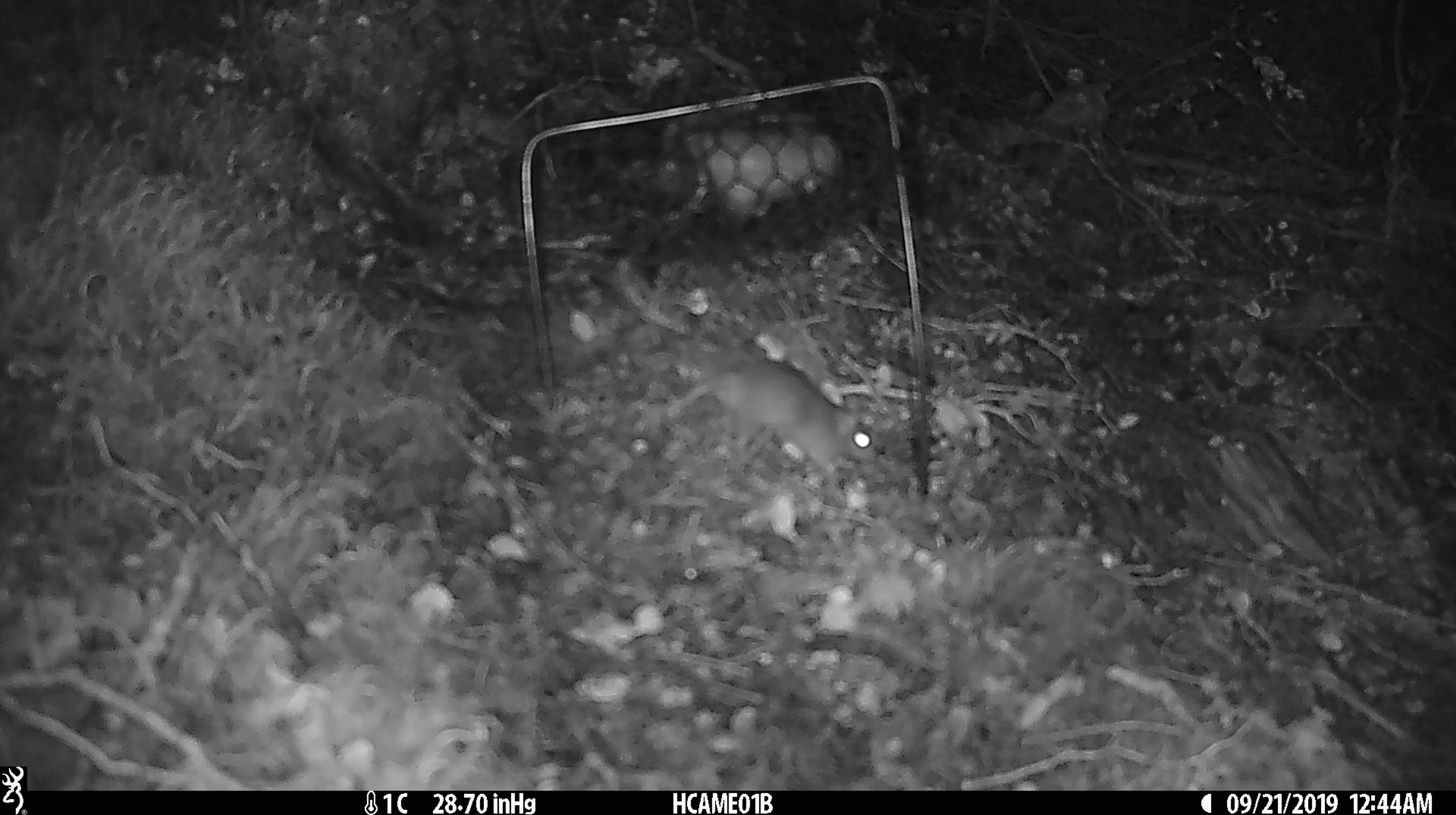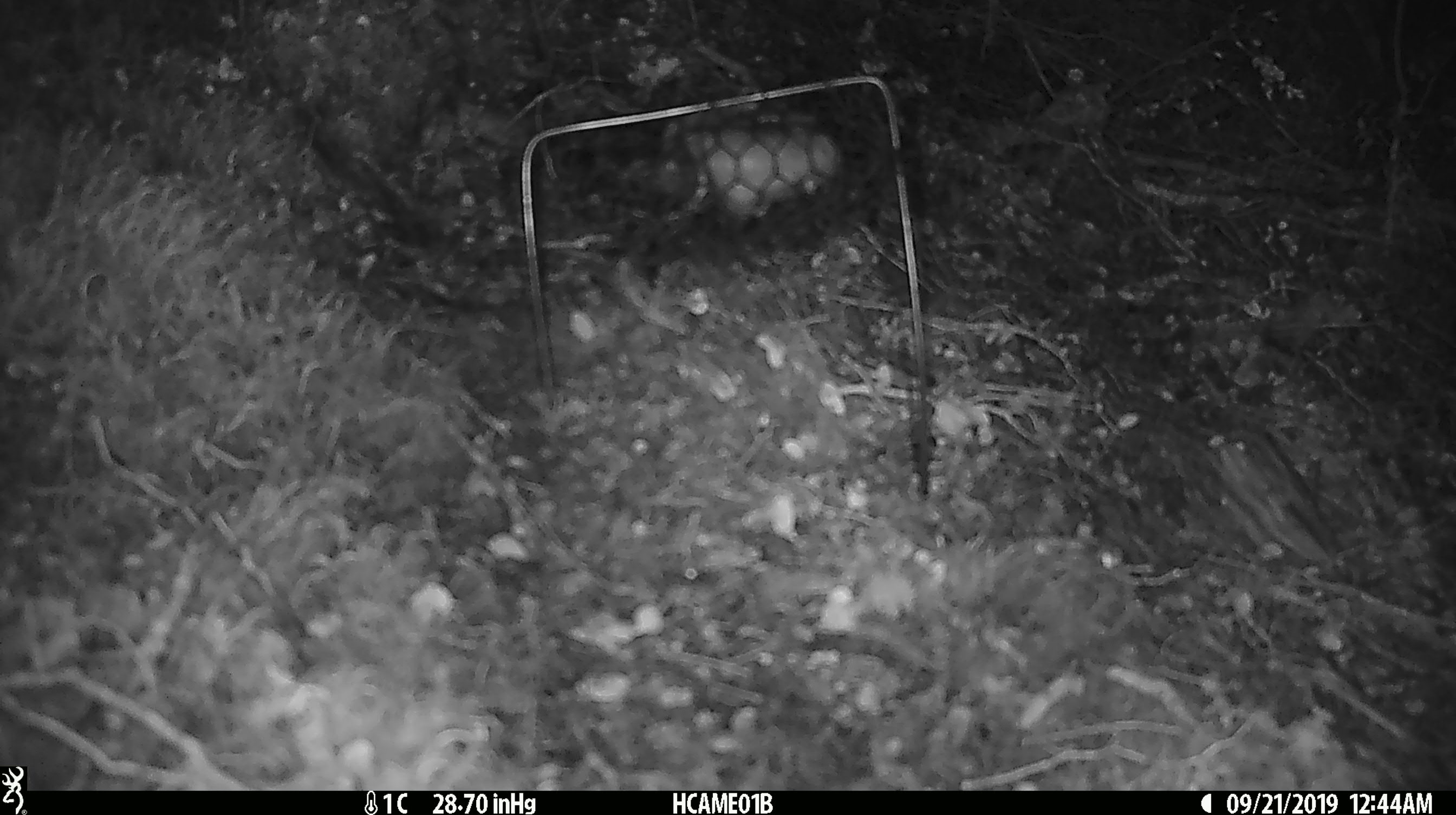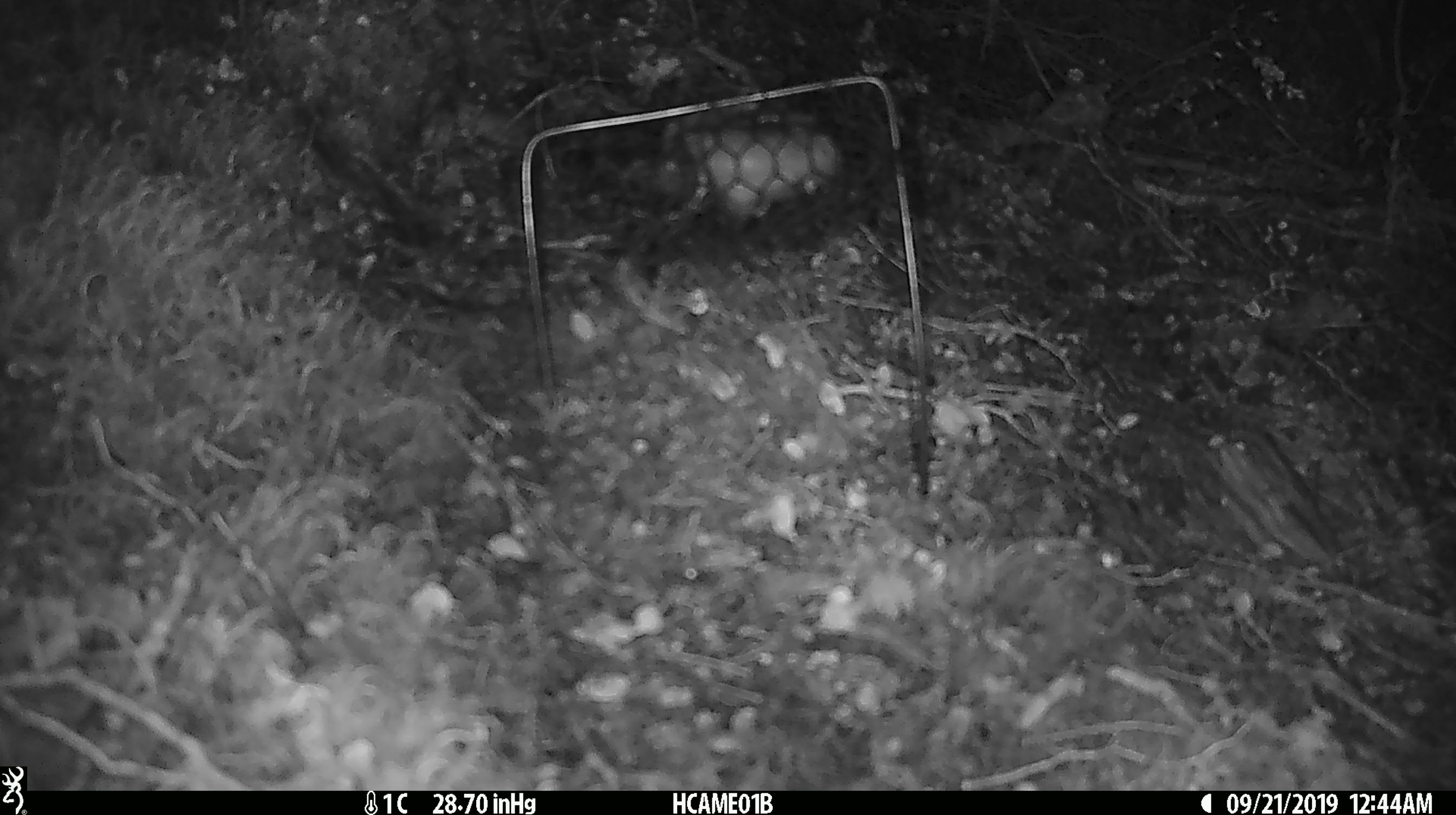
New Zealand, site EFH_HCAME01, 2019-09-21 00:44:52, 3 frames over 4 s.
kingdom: Animalia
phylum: Chordata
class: Mammalia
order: Rodentia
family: Muridae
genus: Mus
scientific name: Mus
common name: mouse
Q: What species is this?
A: Mouse (Mus).